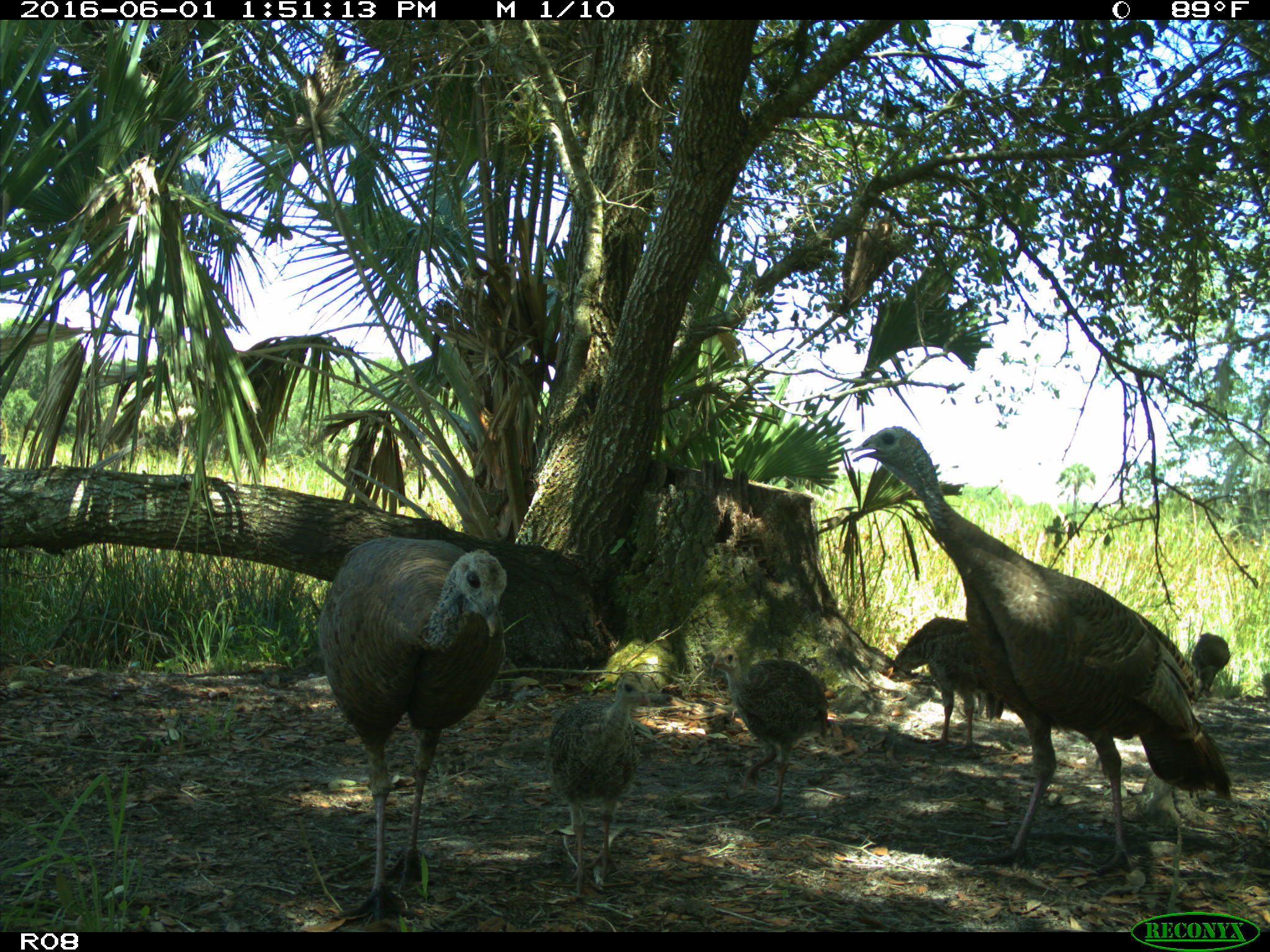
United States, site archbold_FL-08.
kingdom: Animalia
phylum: Chordata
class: Aves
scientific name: Aves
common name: birds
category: unidentified bird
Unidentified bird (birds) (Aves).